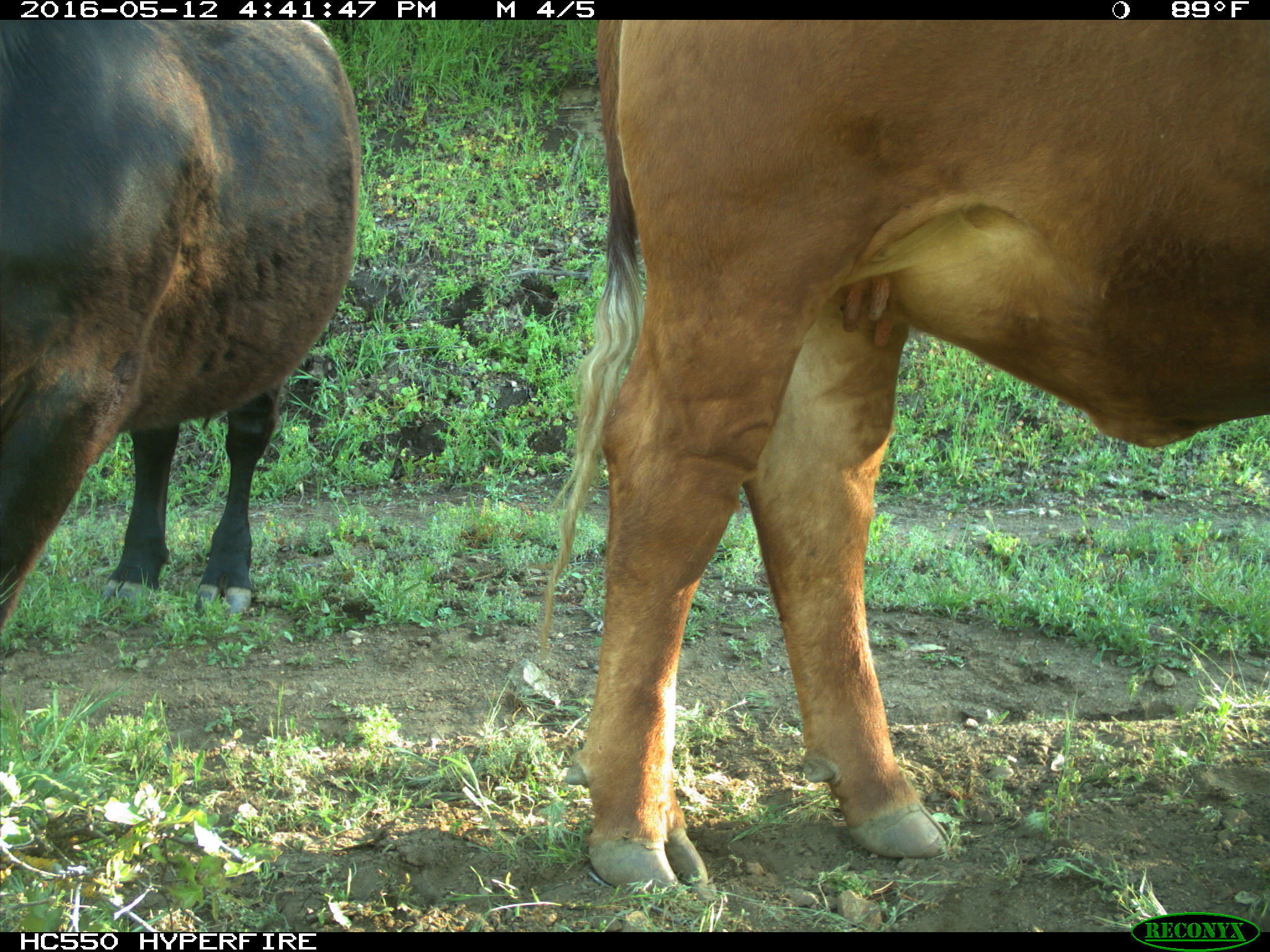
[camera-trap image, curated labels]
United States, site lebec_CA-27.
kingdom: Animalia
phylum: Chordata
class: Mammalia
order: Artiodactyla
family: Bovidae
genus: Bos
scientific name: Bos taurus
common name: domestic cow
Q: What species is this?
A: Bos taurus (domestic cow).